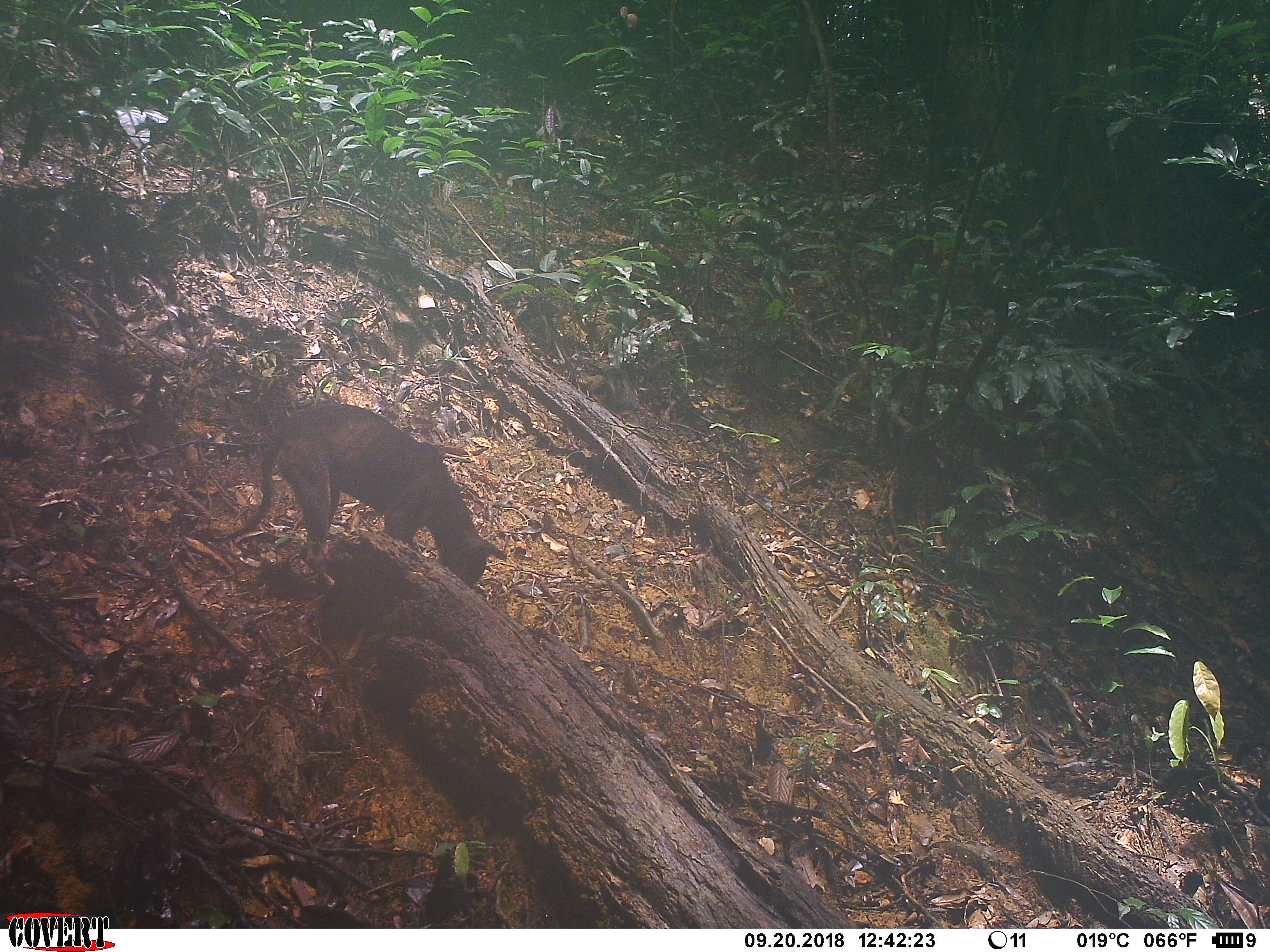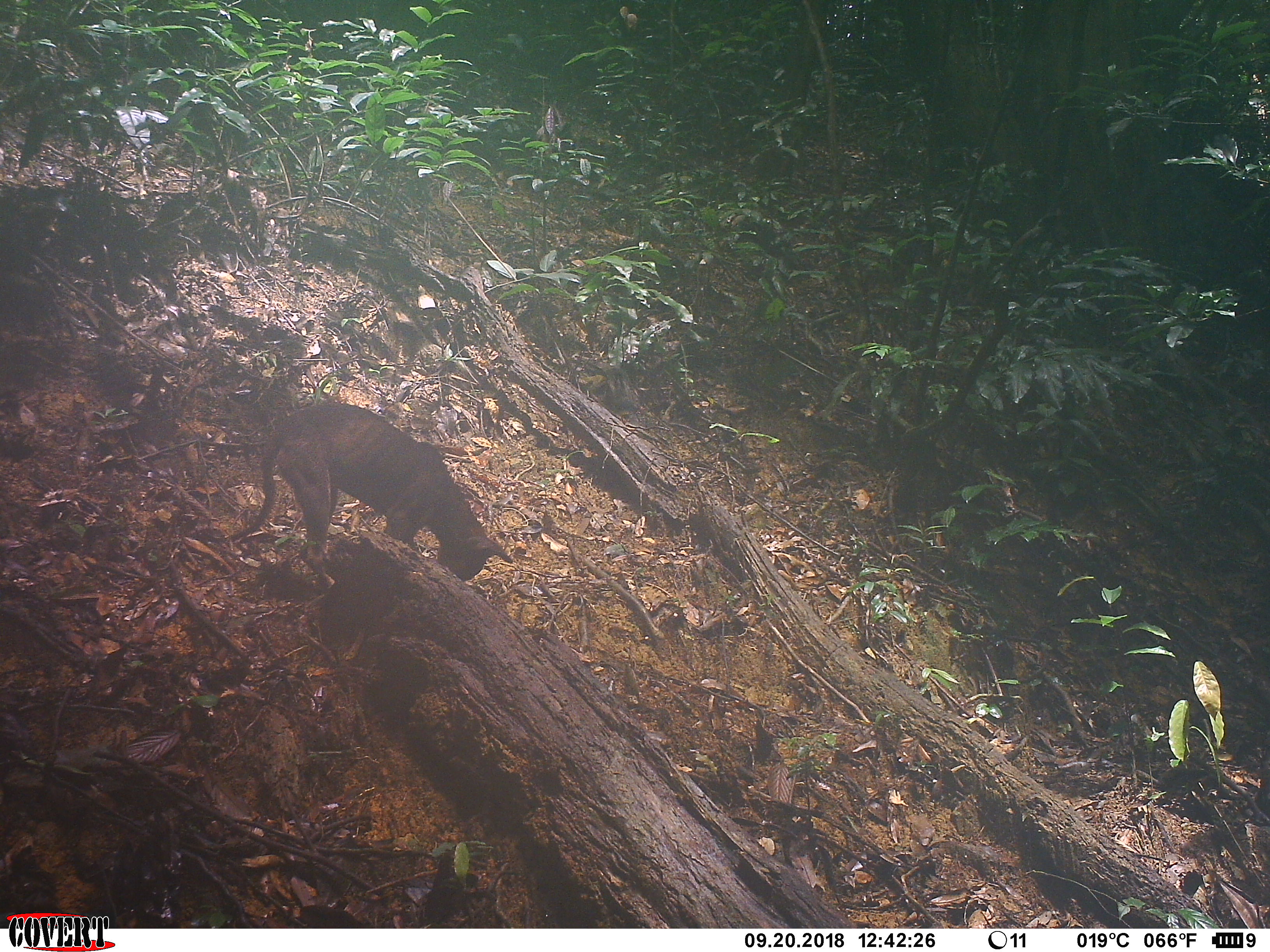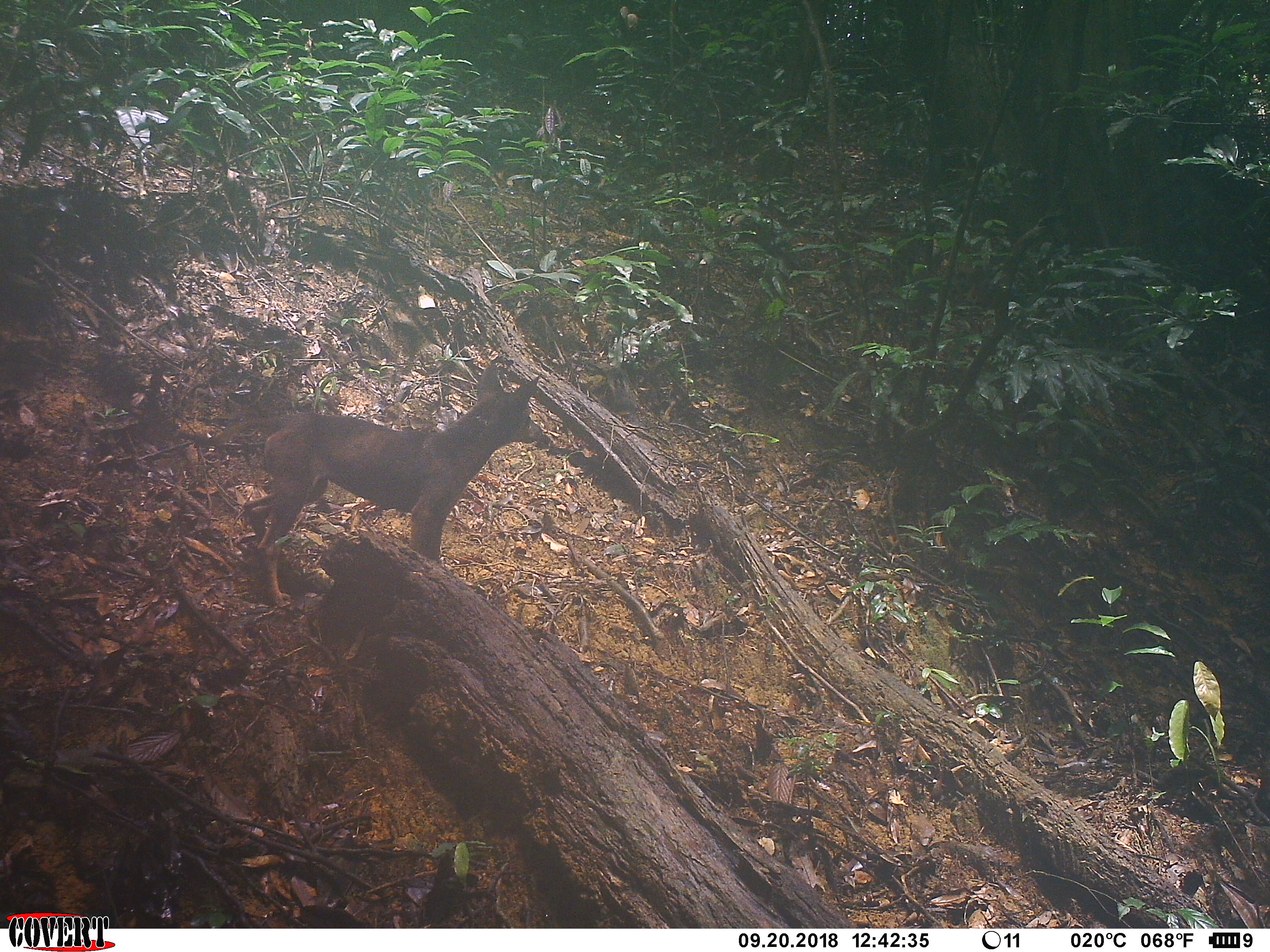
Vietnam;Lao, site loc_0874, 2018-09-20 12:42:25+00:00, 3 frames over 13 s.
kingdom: Animalia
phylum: Chordata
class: Mammalia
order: Carnivora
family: Canidae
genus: Canis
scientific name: Canis familiaris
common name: domestic dog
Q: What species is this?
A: Domestic dog (Canis familiaris).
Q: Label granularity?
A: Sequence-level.